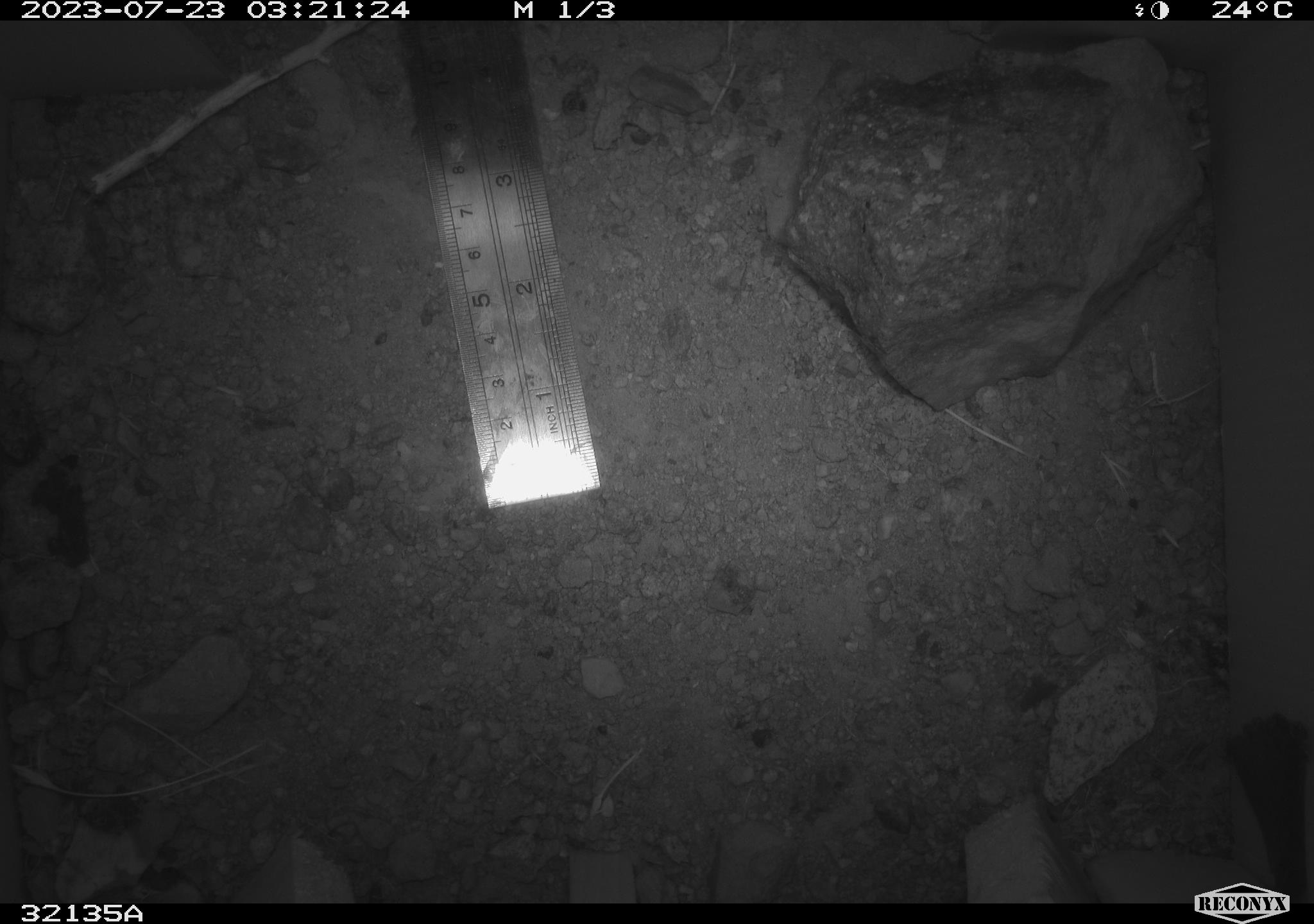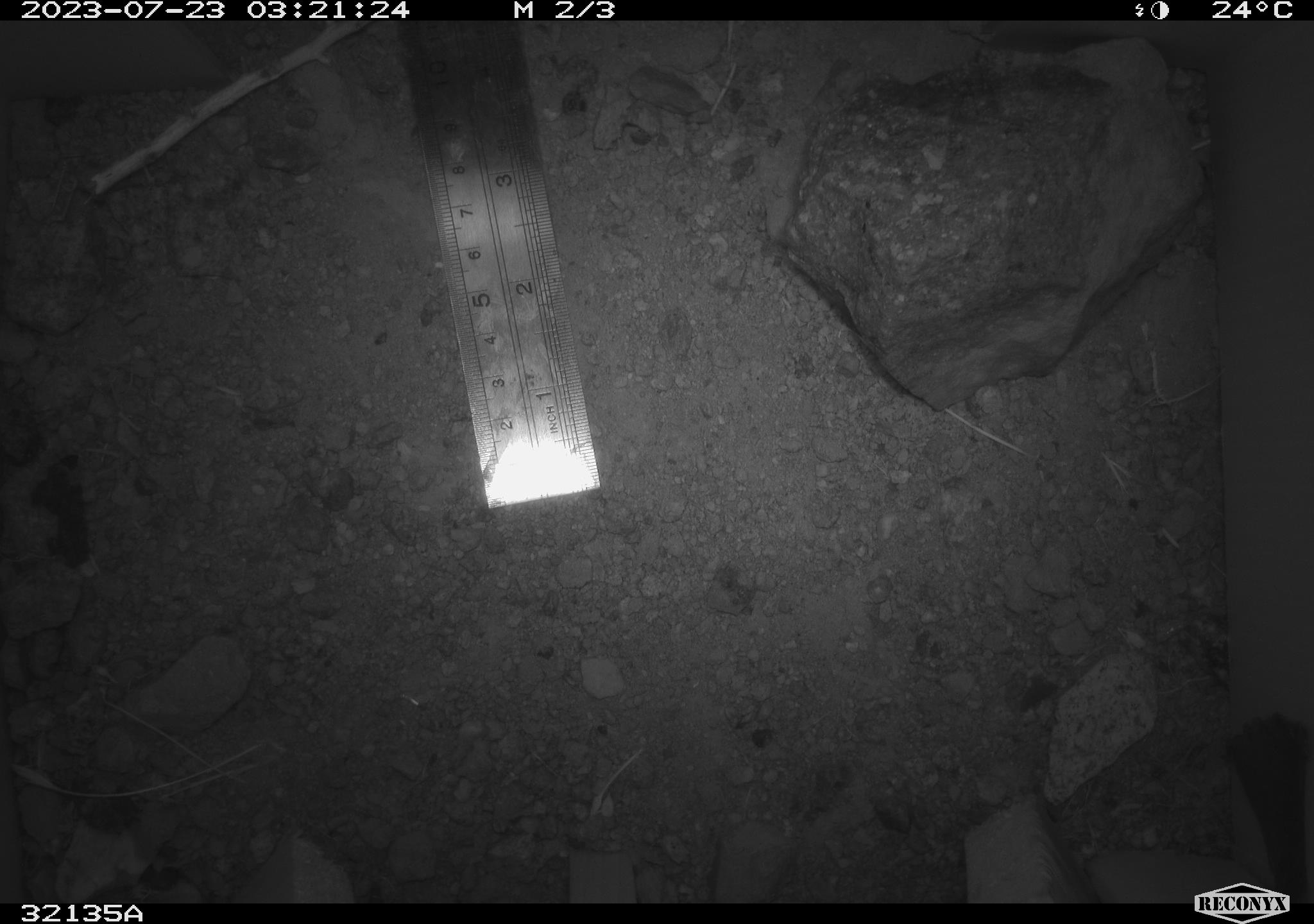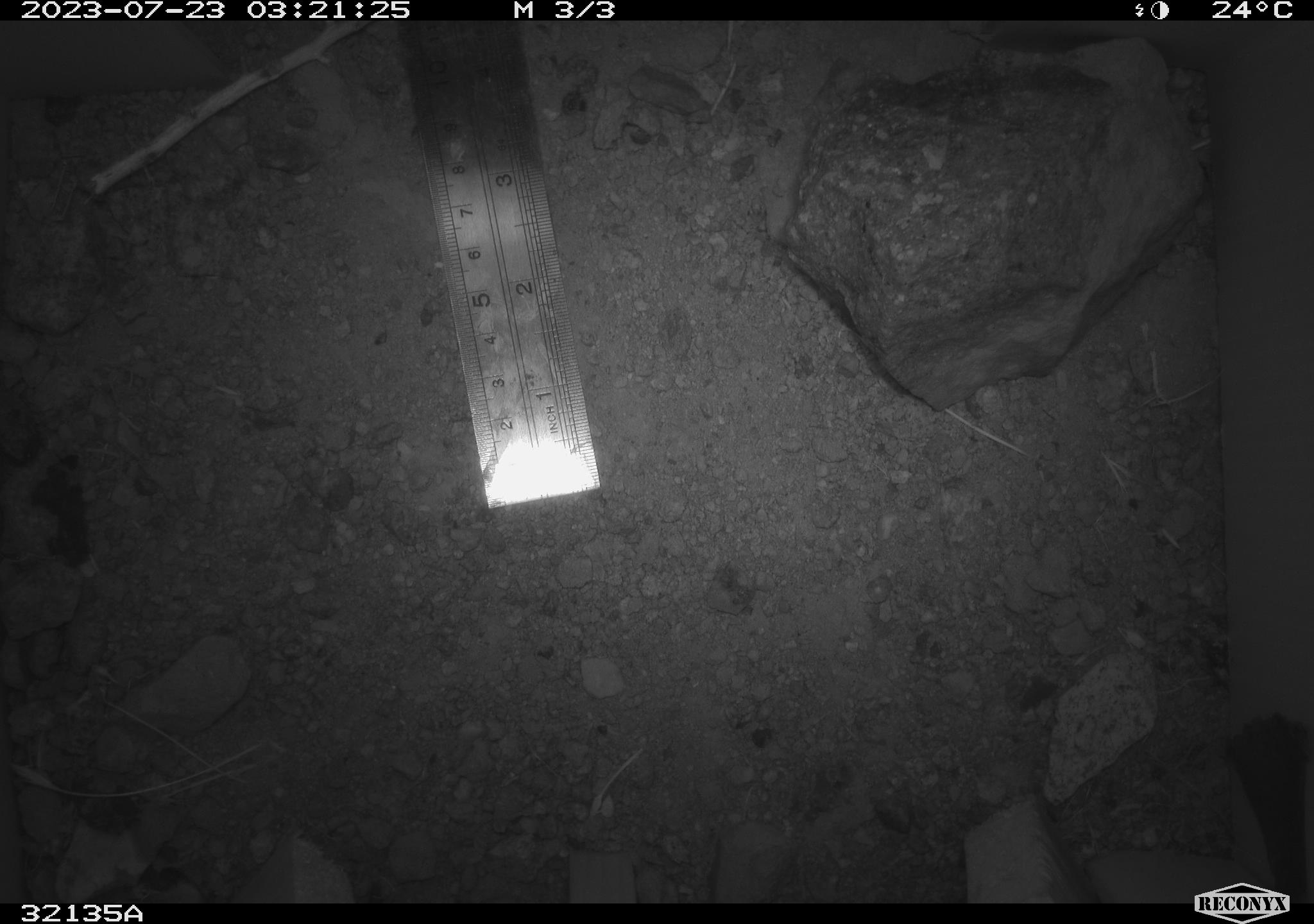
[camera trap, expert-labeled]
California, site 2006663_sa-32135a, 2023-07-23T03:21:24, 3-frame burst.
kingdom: Animalia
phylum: Chordata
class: Mammalia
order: Rodentia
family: Heteromyidae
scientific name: Heteromyidae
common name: kangaroo rats and pocket mice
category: heteromyidae family